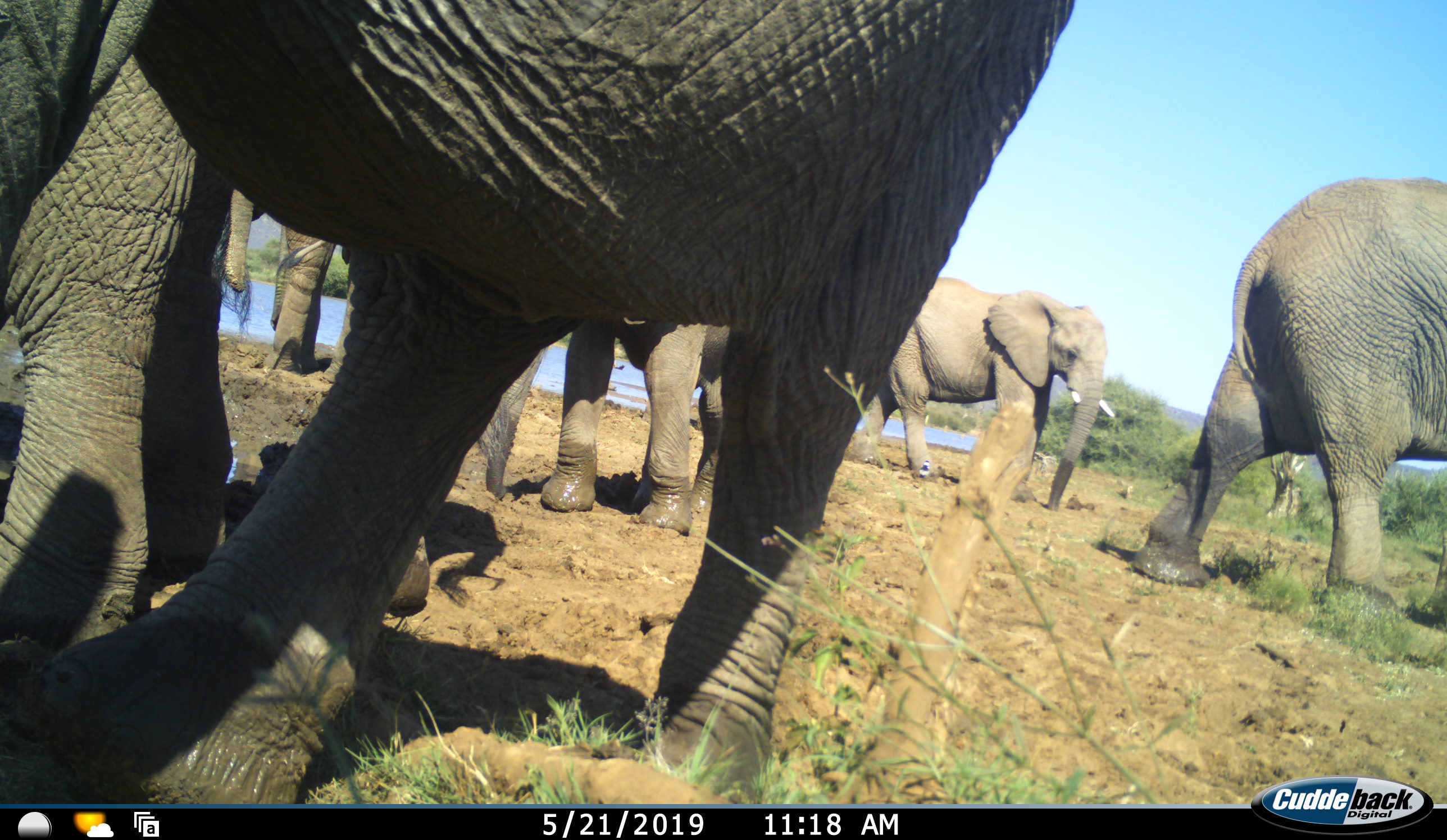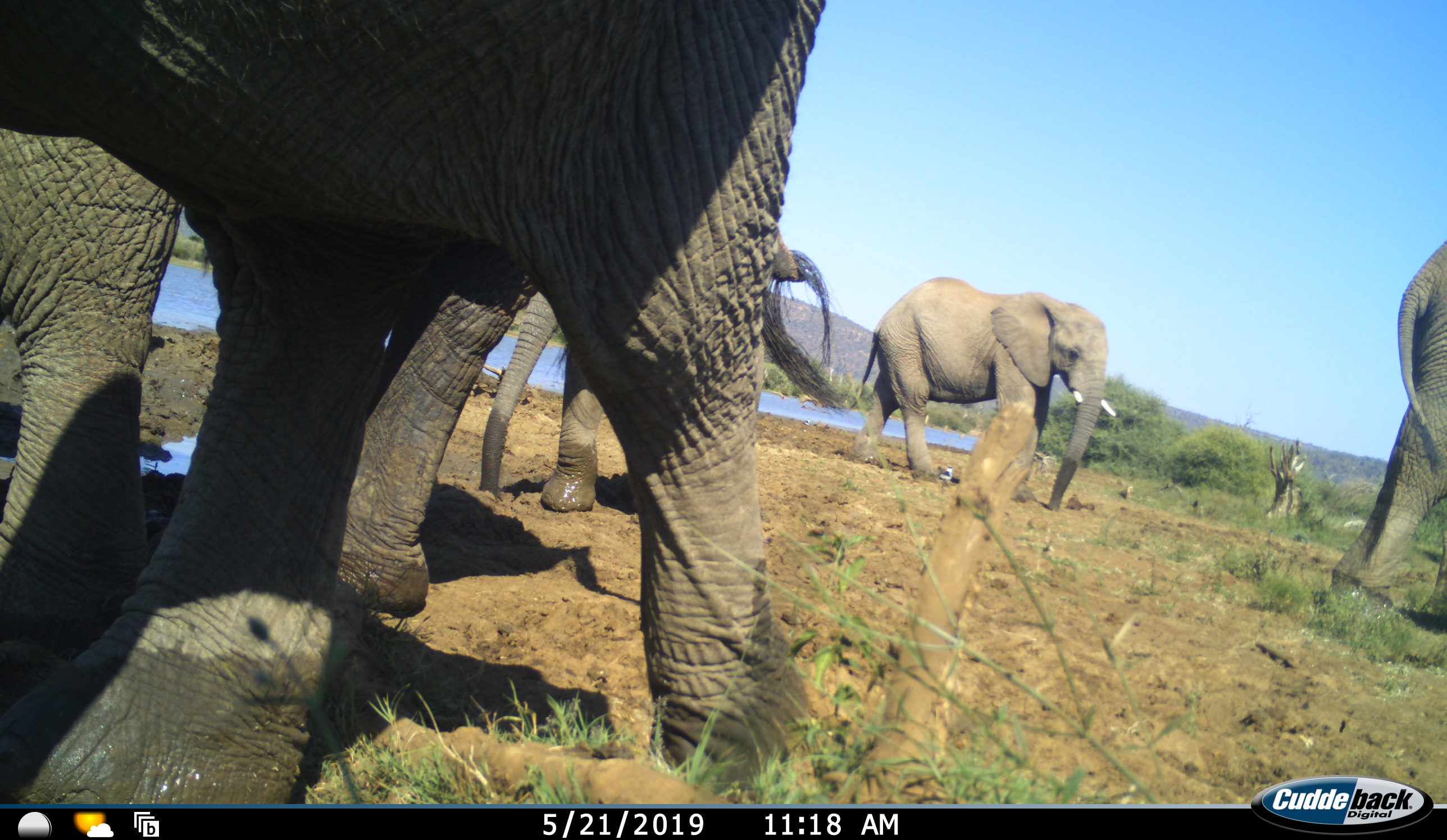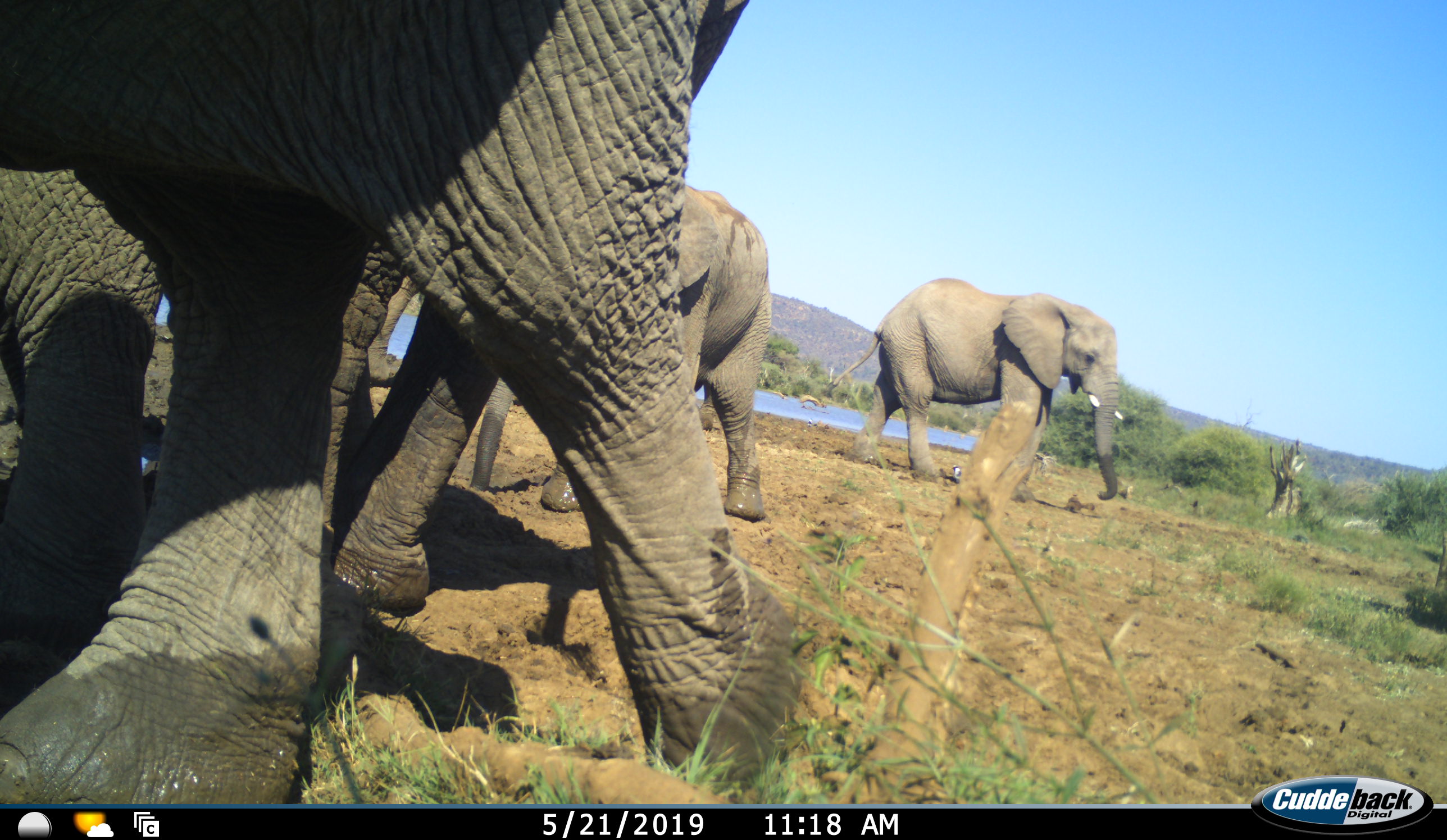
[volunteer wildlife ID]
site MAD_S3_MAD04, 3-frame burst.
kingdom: Animalia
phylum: Chordata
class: Mammalia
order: Proboscidea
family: Elephantidae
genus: Loxodonta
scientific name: Loxodonta africana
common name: african bush elephant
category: elephant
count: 6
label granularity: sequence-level